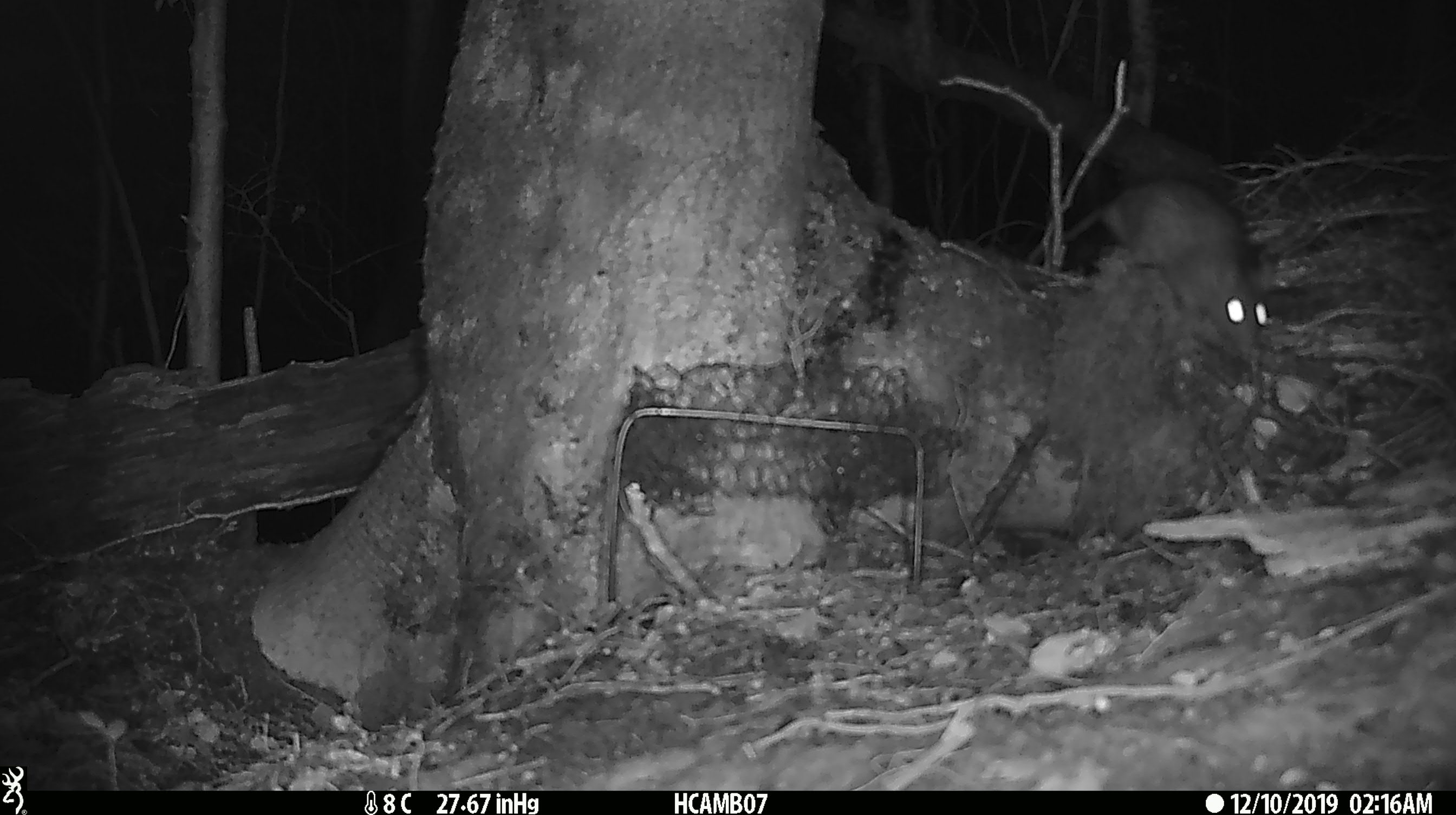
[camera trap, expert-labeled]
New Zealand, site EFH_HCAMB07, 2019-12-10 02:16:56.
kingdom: Animalia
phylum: Chordata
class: Mammalia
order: Rodentia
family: Muridae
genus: Rattus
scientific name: Rattus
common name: rat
Rat (Rattus).